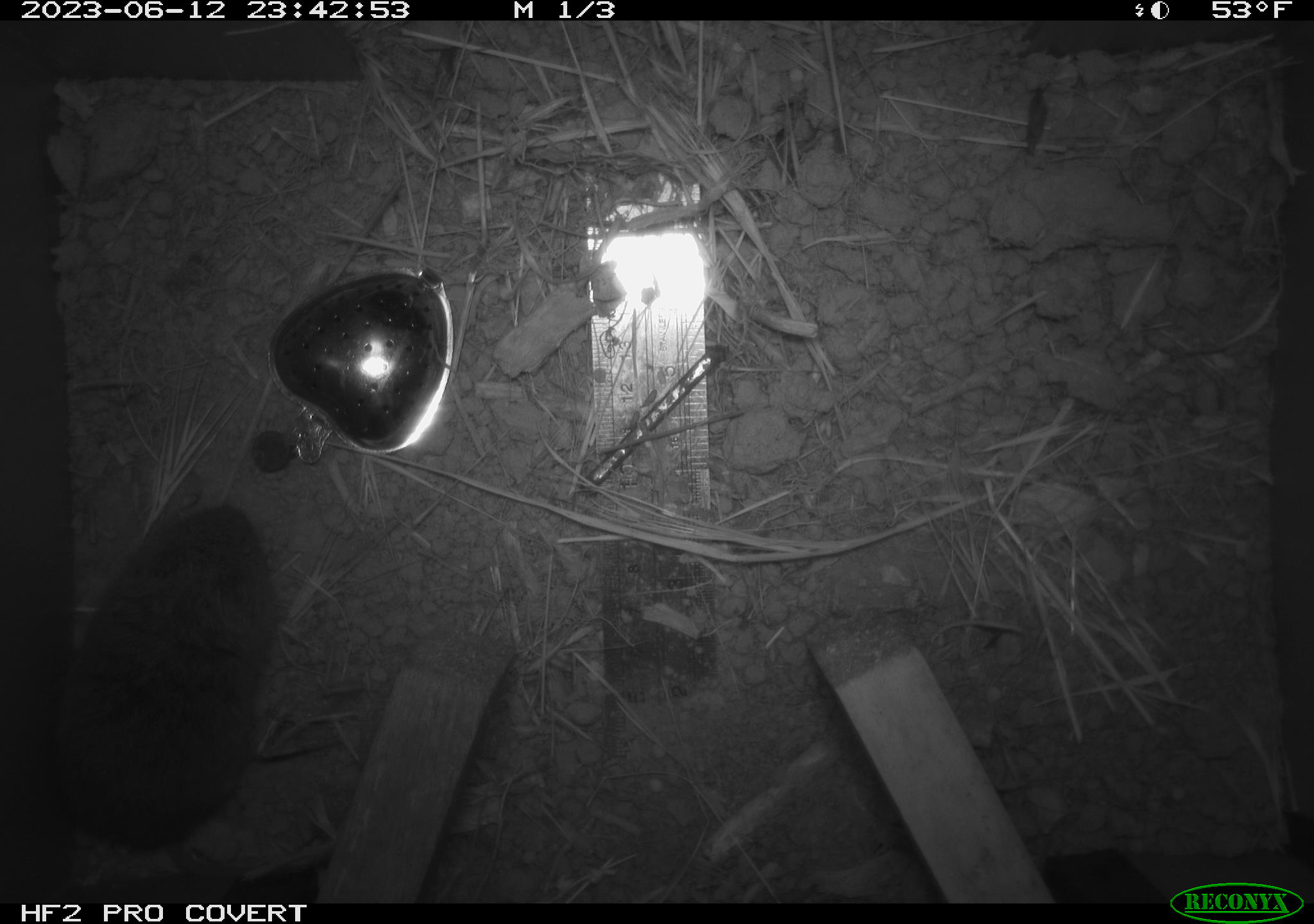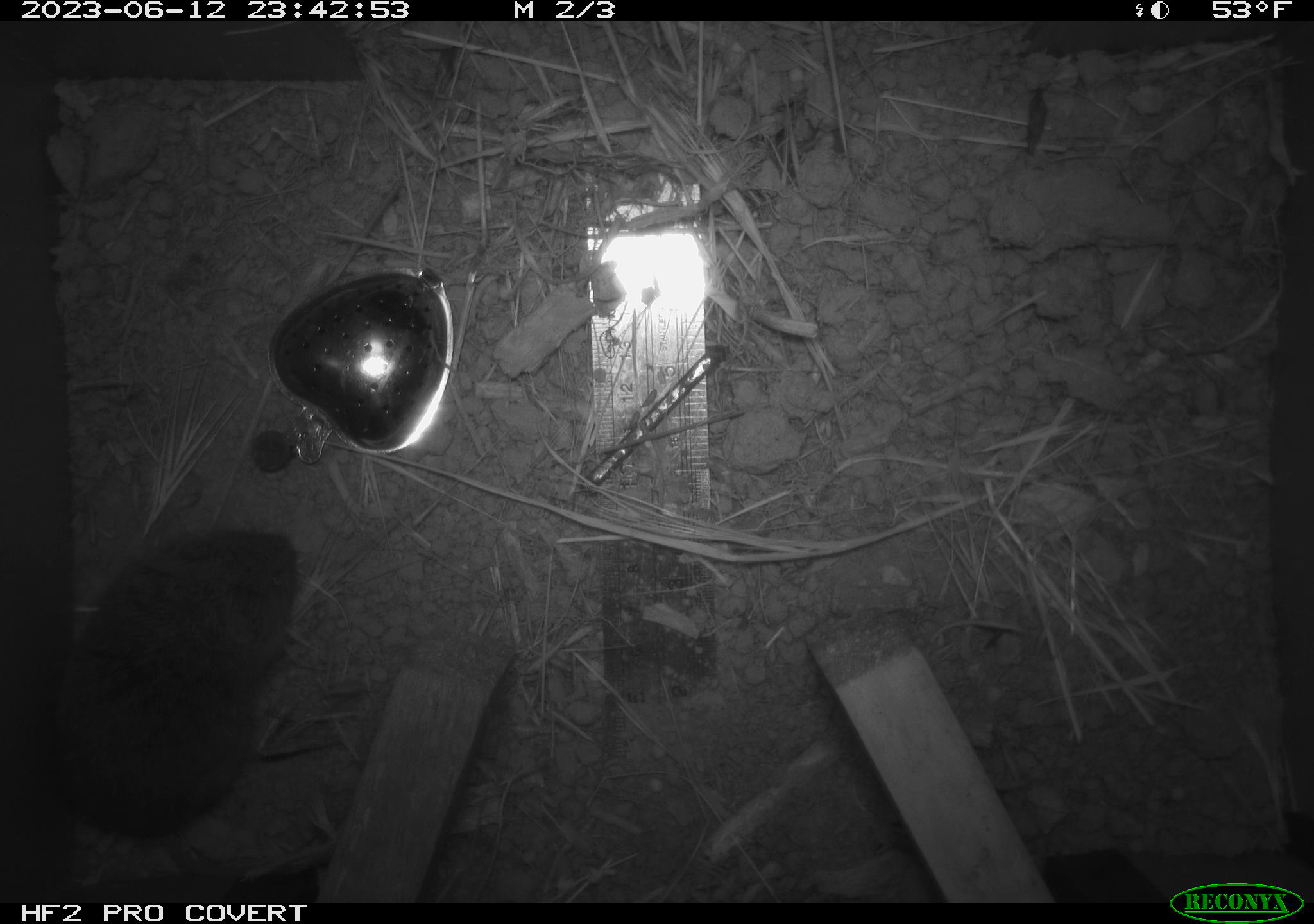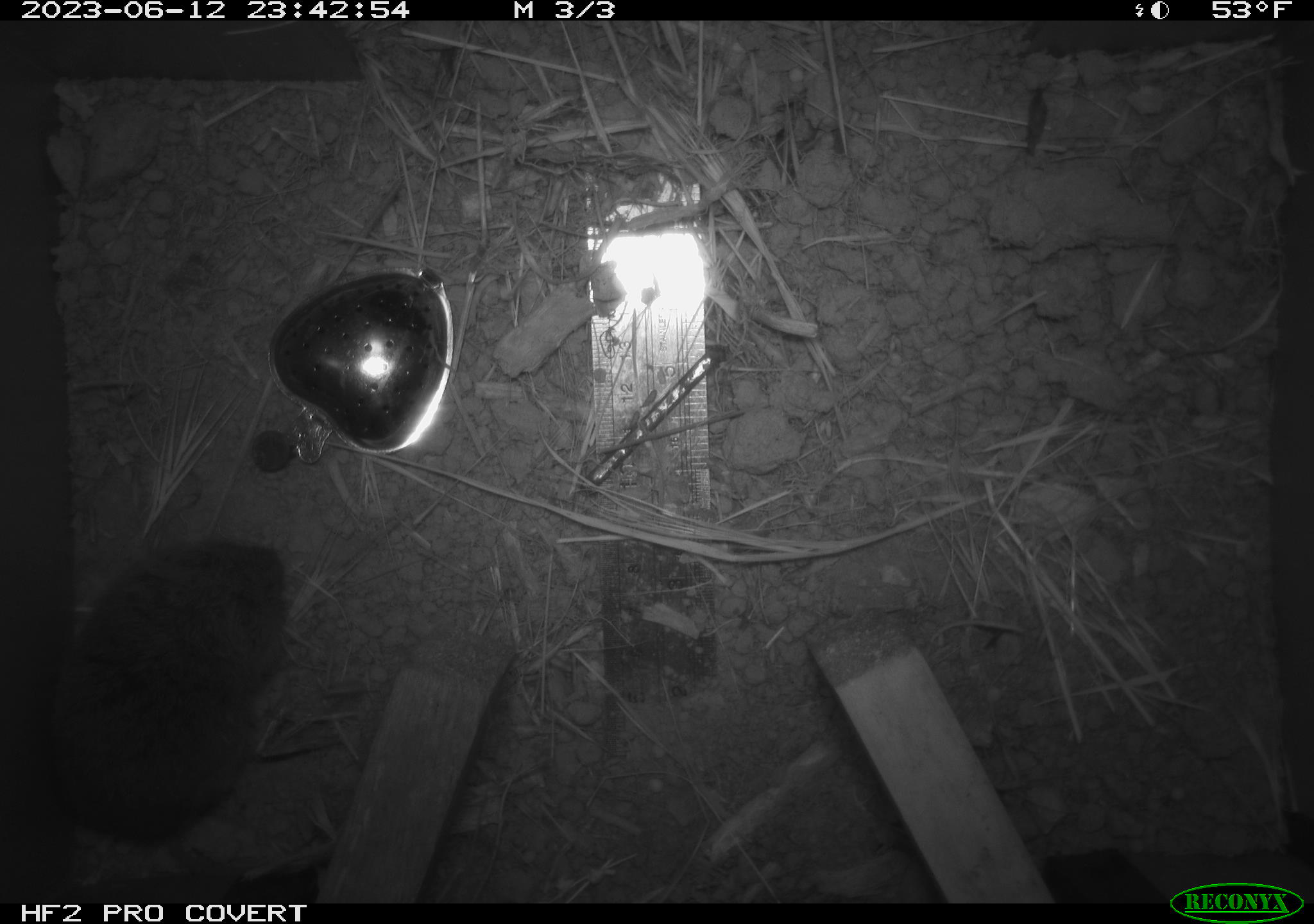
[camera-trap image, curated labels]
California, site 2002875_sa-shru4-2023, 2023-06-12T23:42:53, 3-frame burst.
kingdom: Animalia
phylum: Chordata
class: Mammalia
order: Rodentia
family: Cricetidae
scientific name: Arvicolinae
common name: voles, lemmings, and muskrats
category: arvicolinae subfamily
Arvicolinae subfamily (voles, lemmings, and muskrats) (Arvicolinae).